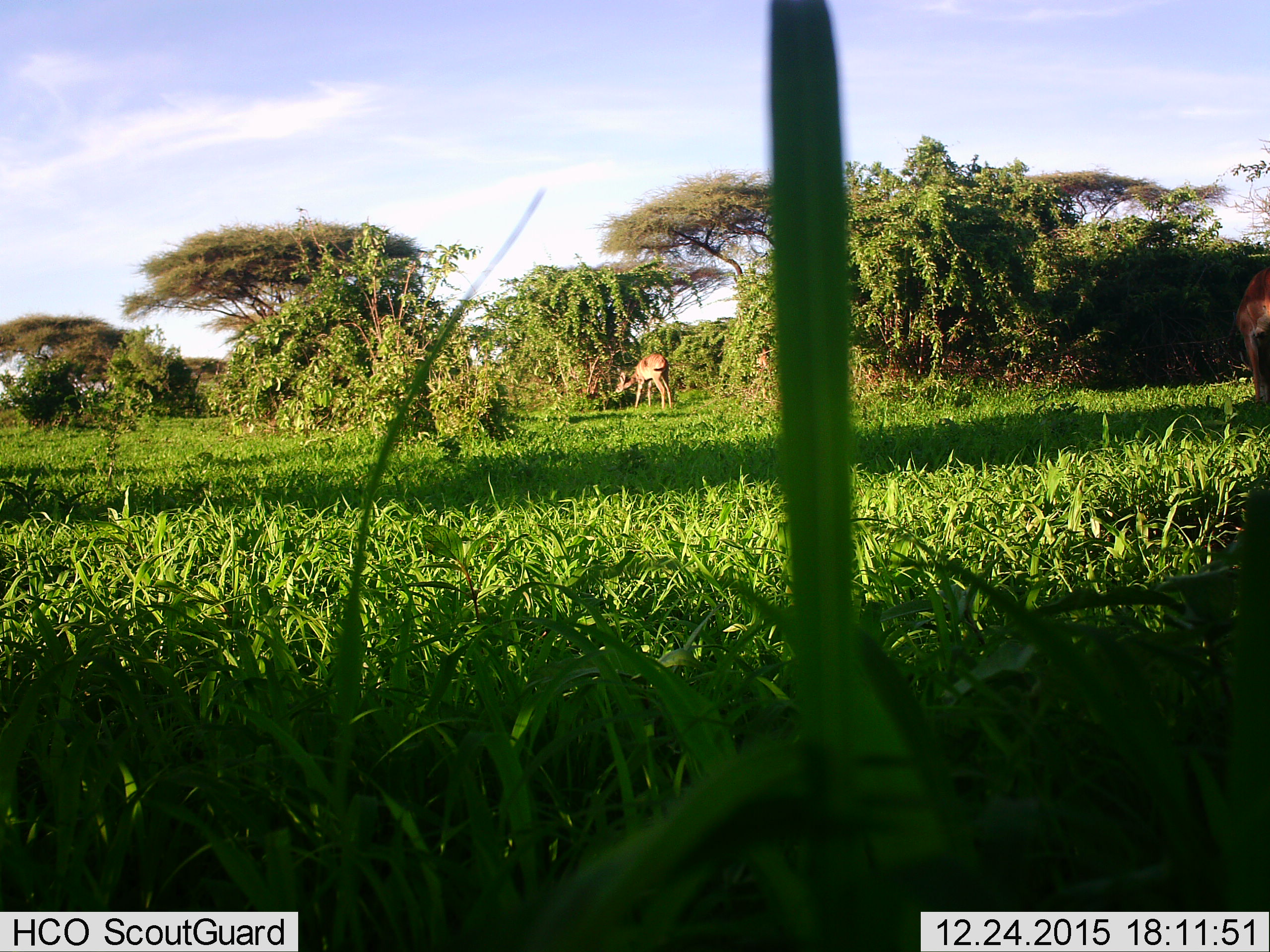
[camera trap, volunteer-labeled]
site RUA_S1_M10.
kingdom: Animalia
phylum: Chordata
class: Mammalia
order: Artiodactyla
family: Bovidae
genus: Aepyceros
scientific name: Aepyceros melampus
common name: impala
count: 2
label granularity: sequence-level